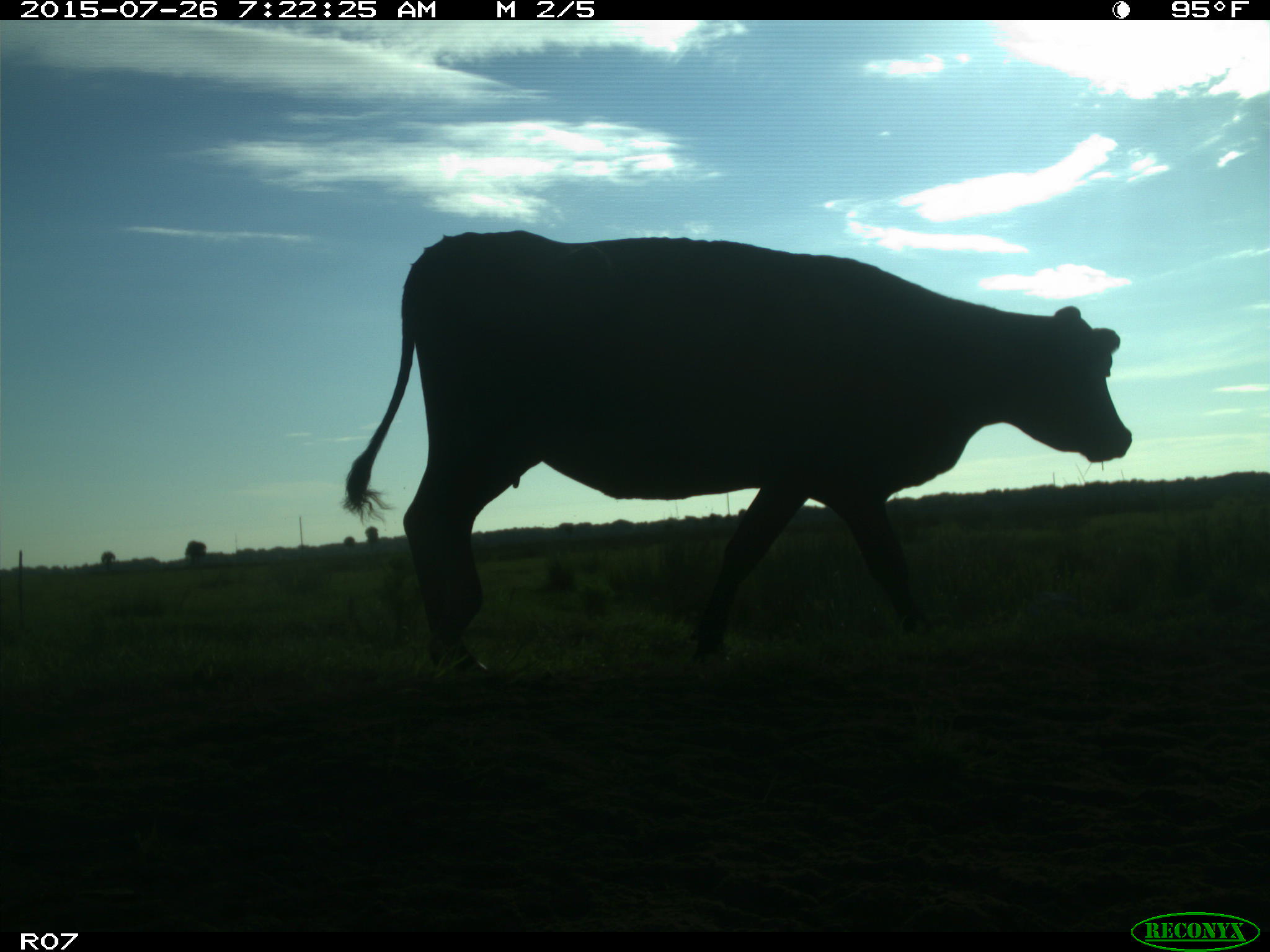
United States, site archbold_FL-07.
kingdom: Animalia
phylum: Chordata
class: Mammalia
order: Artiodactyla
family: Bovidae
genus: Bos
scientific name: Bos taurus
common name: domestic cow